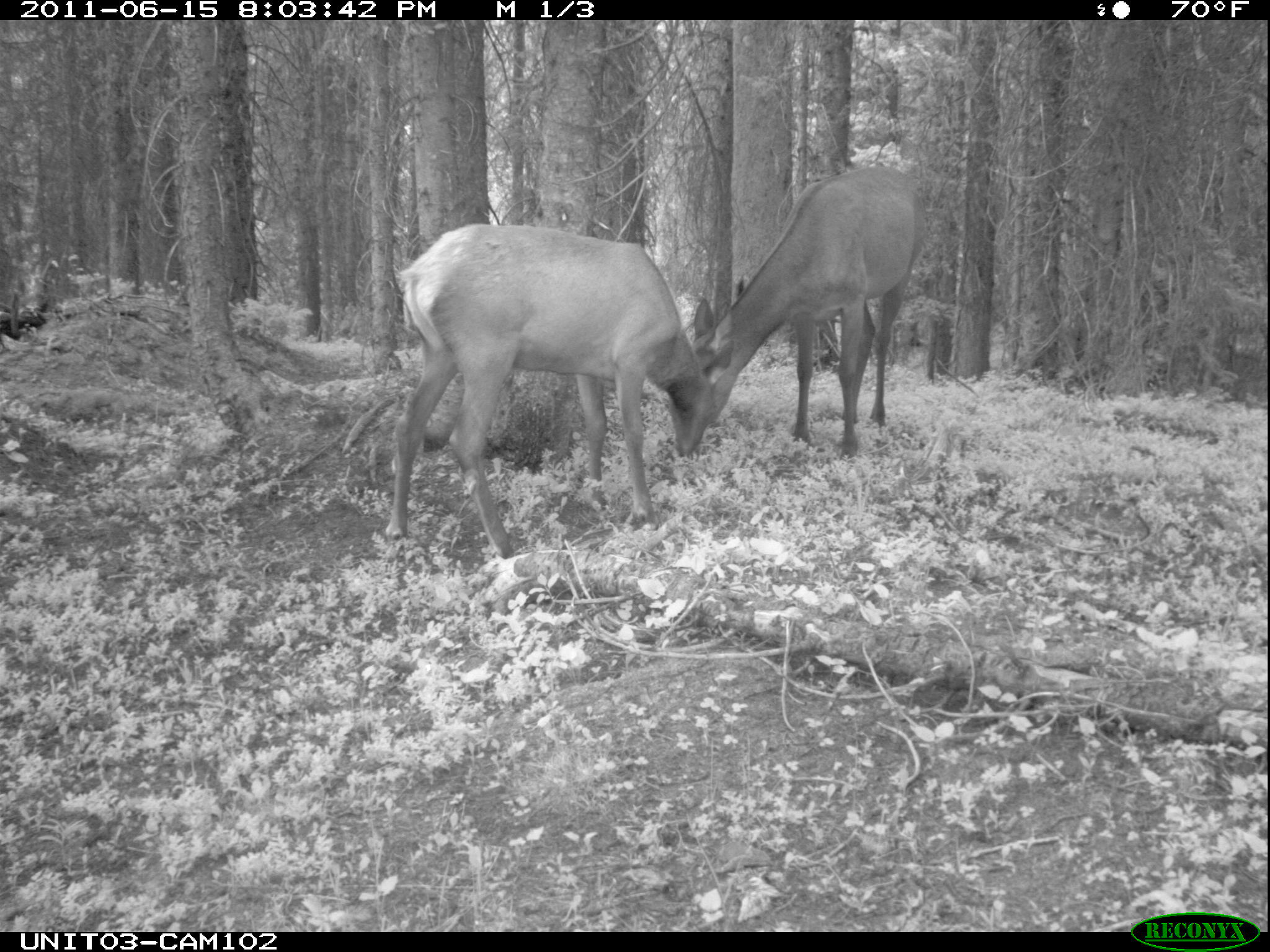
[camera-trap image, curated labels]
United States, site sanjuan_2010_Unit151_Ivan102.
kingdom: Animalia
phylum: Chordata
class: Mammalia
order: Artiodactyla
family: Cervidae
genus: Cervus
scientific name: Cervus elaphus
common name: red deer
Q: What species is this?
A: Cervus elaphus (red deer).